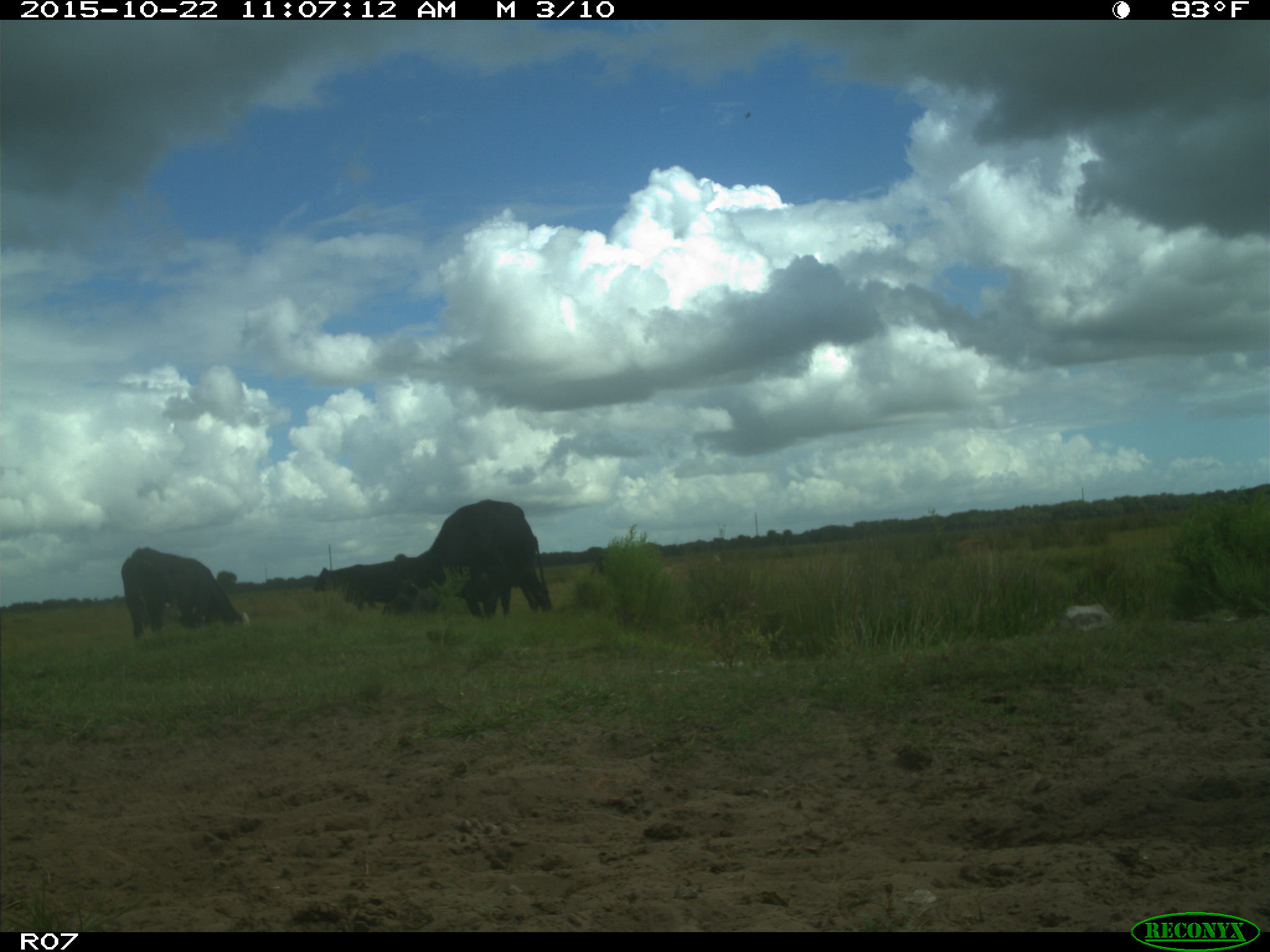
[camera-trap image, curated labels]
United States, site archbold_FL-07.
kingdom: Animalia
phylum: Chordata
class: Mammalia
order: Artiodactyla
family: Bovidae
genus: Bos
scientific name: Bos taurus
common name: domestic cow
Bos taurus (domestic cow).